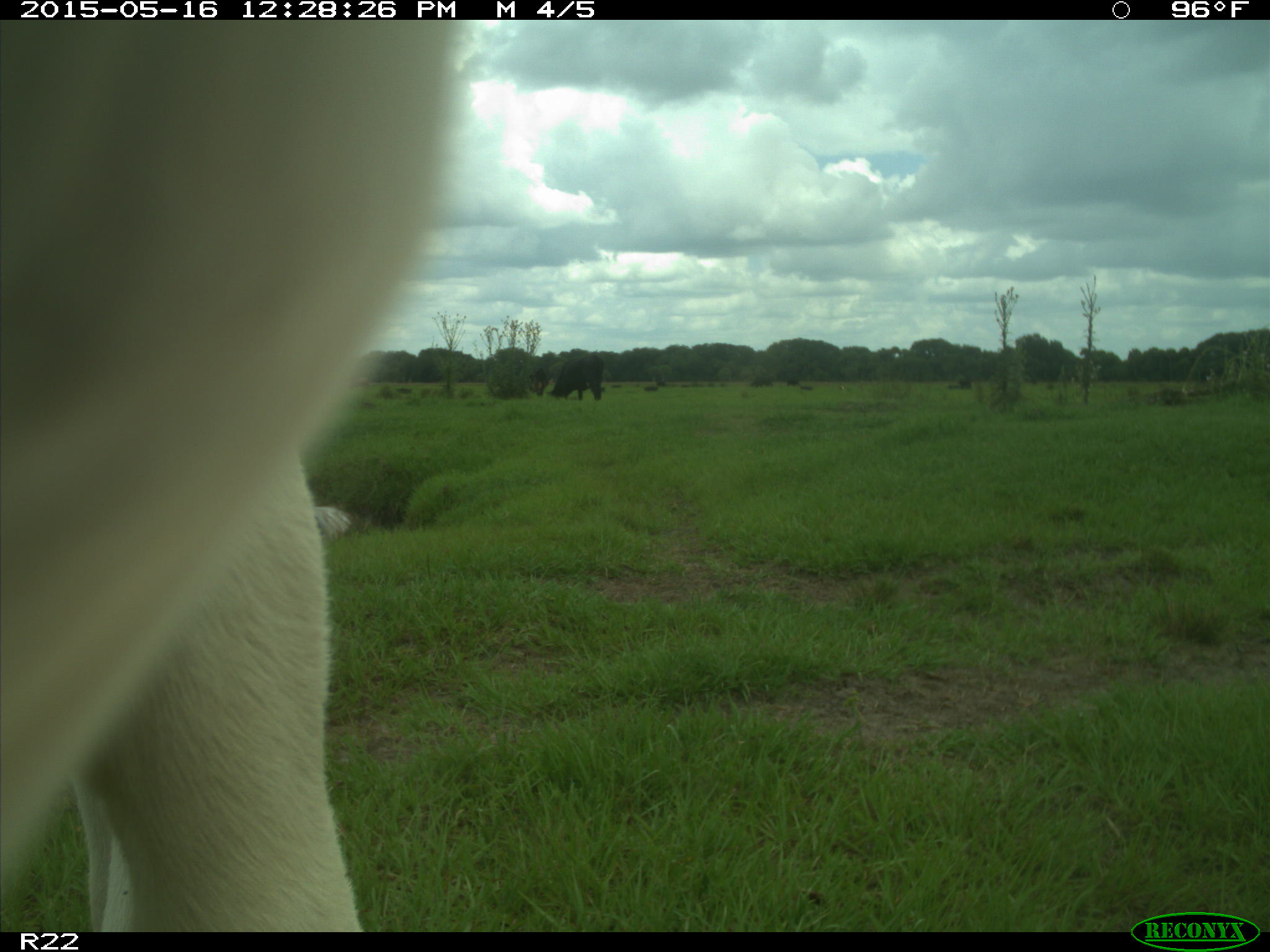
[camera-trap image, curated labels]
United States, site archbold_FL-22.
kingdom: Animalia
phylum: Chordata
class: Mammalia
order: Artiodactyla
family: Bovidae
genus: Bos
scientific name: Bos taurus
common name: domestic cow